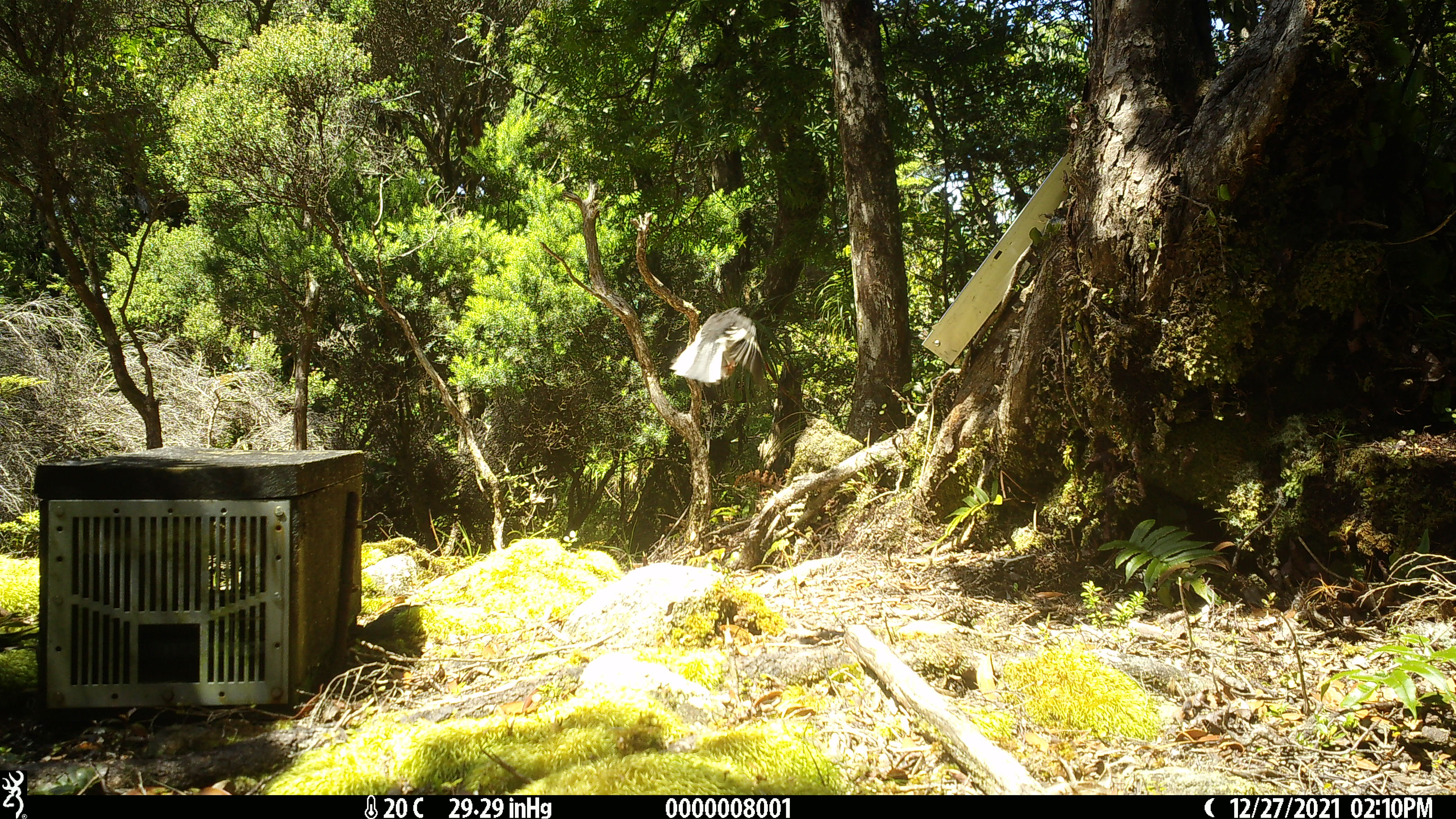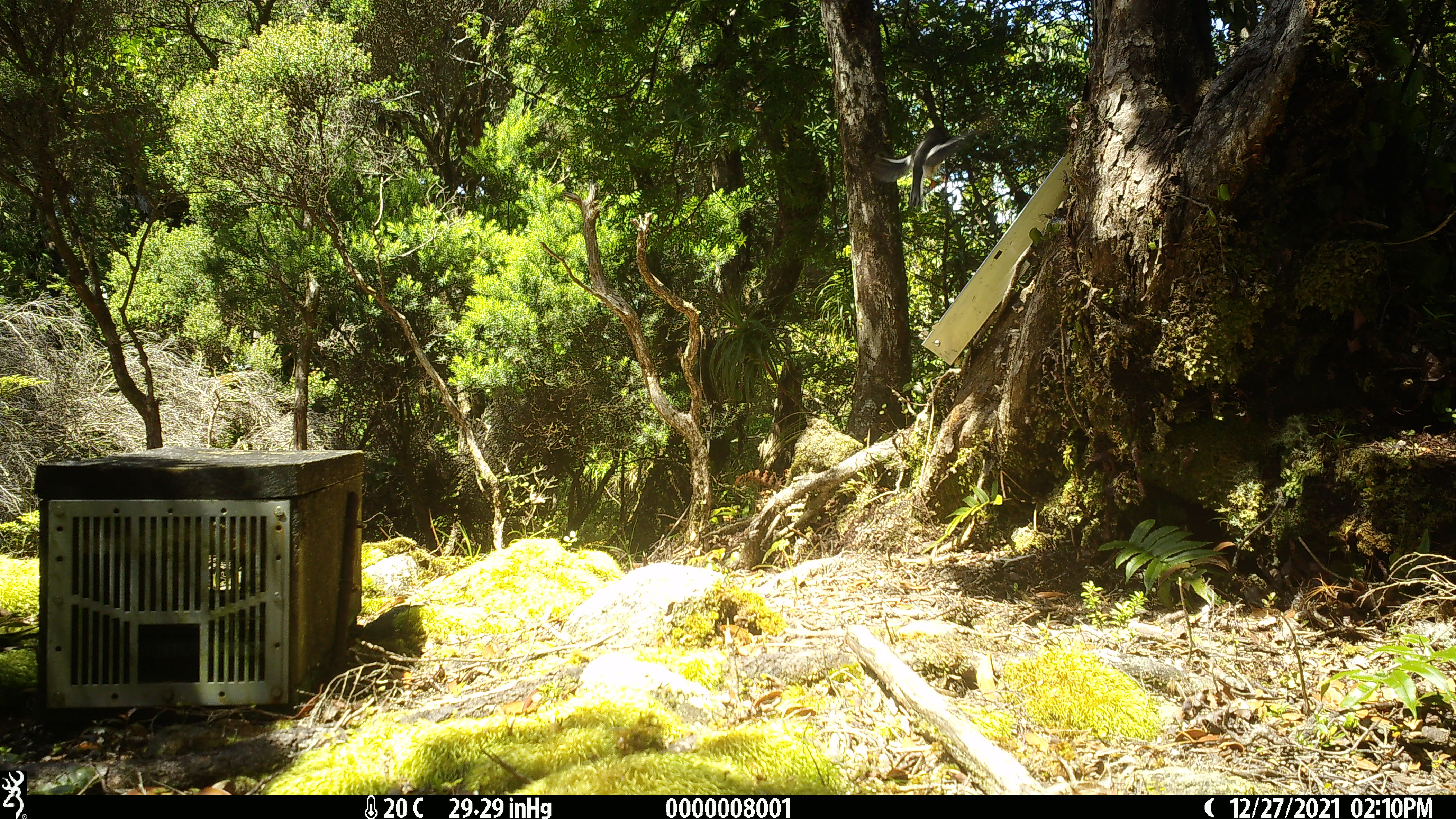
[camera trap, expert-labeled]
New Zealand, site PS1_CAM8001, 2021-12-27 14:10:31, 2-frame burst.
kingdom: Animalia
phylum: Chordata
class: Aves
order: Passeriformes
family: Petroicidae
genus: Petroica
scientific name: Petroica macrocephala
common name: tomtit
Tomtit (Petroica macrocephala).